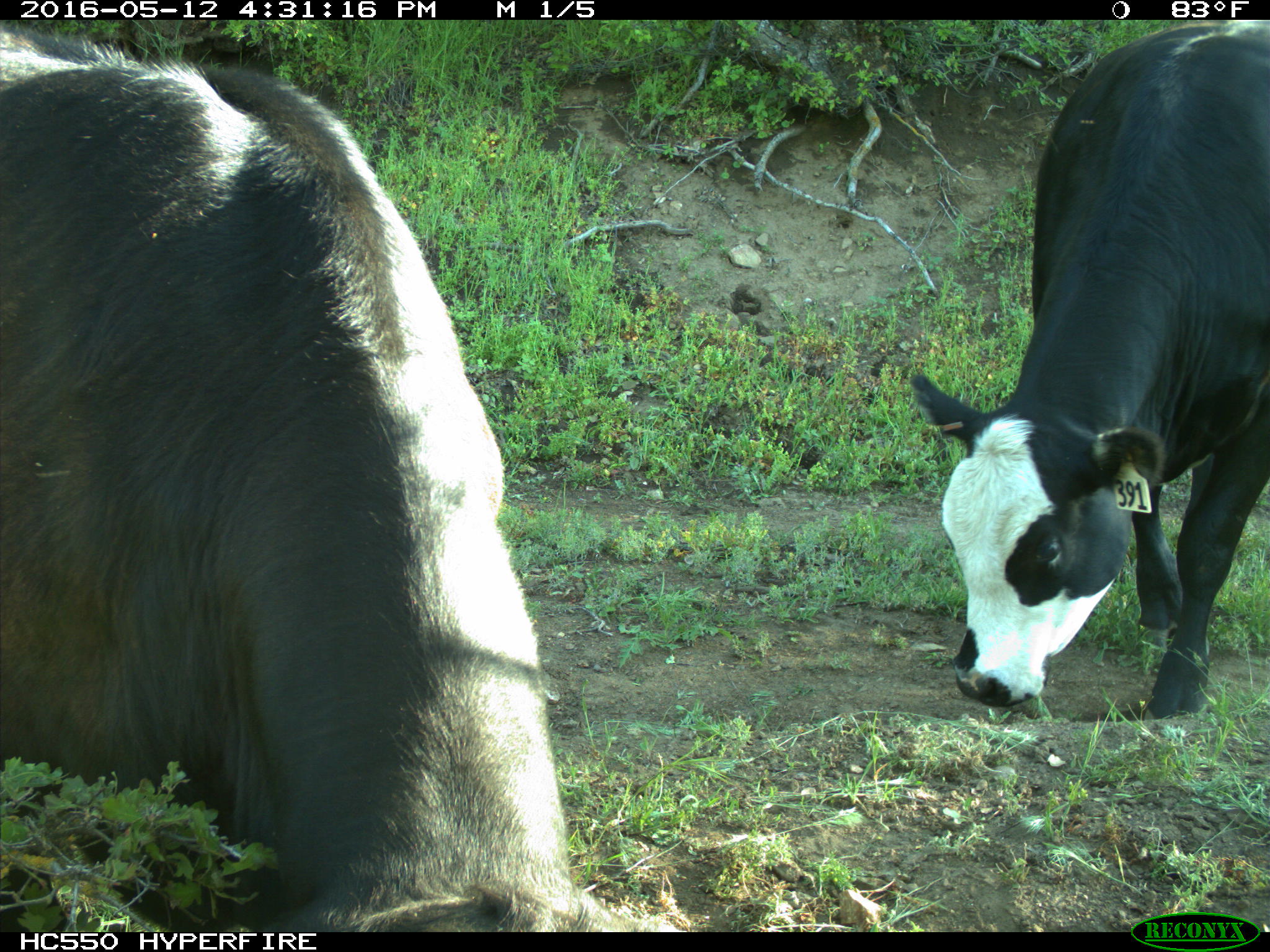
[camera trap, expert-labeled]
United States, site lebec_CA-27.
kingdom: Animalia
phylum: Chordata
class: Mammalia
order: Artiodactyla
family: Bovidae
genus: Bos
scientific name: Bos taurus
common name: domestic cow